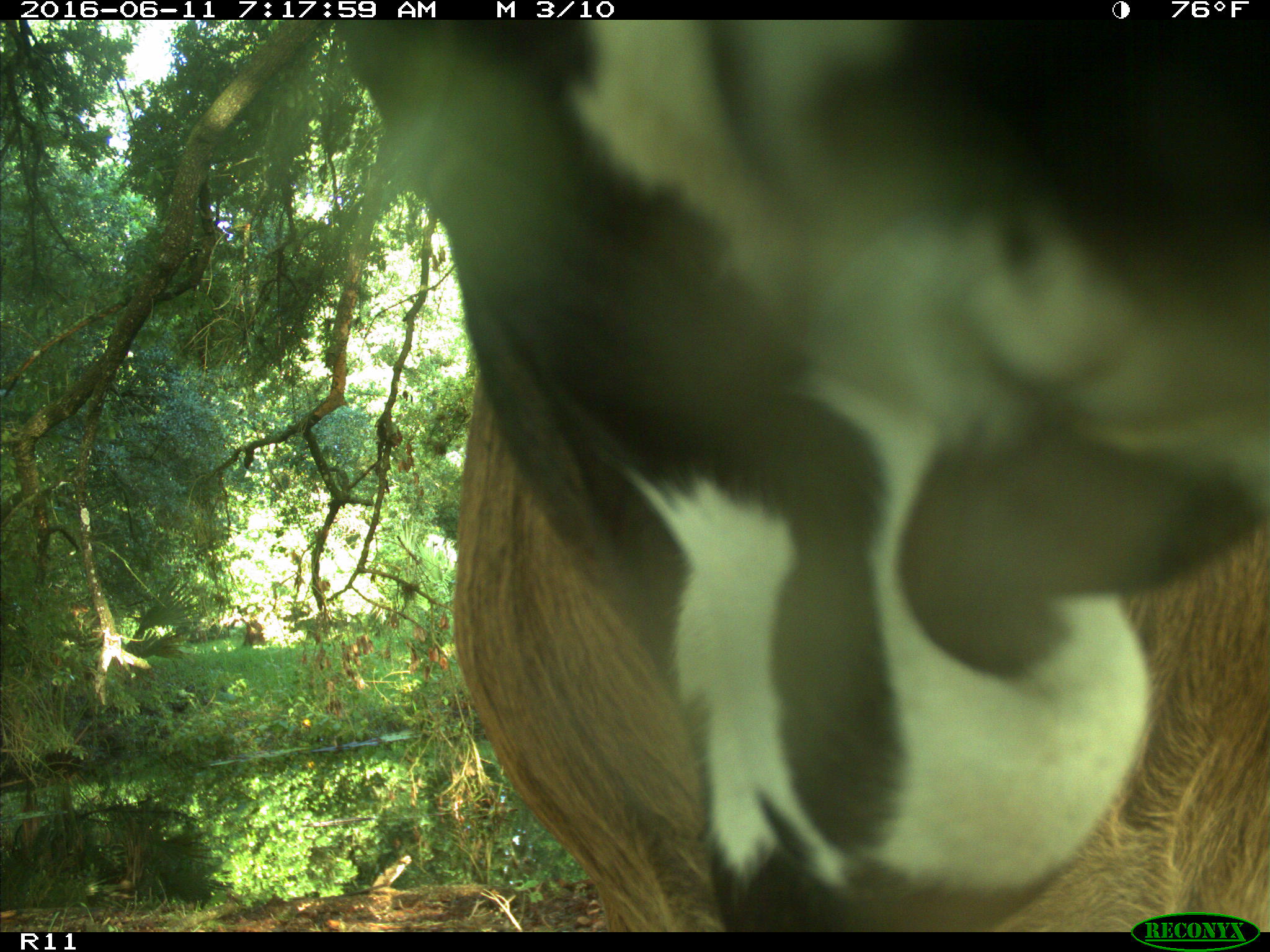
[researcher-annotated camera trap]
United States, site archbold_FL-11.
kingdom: Animalia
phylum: Chordata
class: Mammalia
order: Artiodactyla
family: Bovidae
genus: Bos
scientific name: Bos taurus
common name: domestic cow